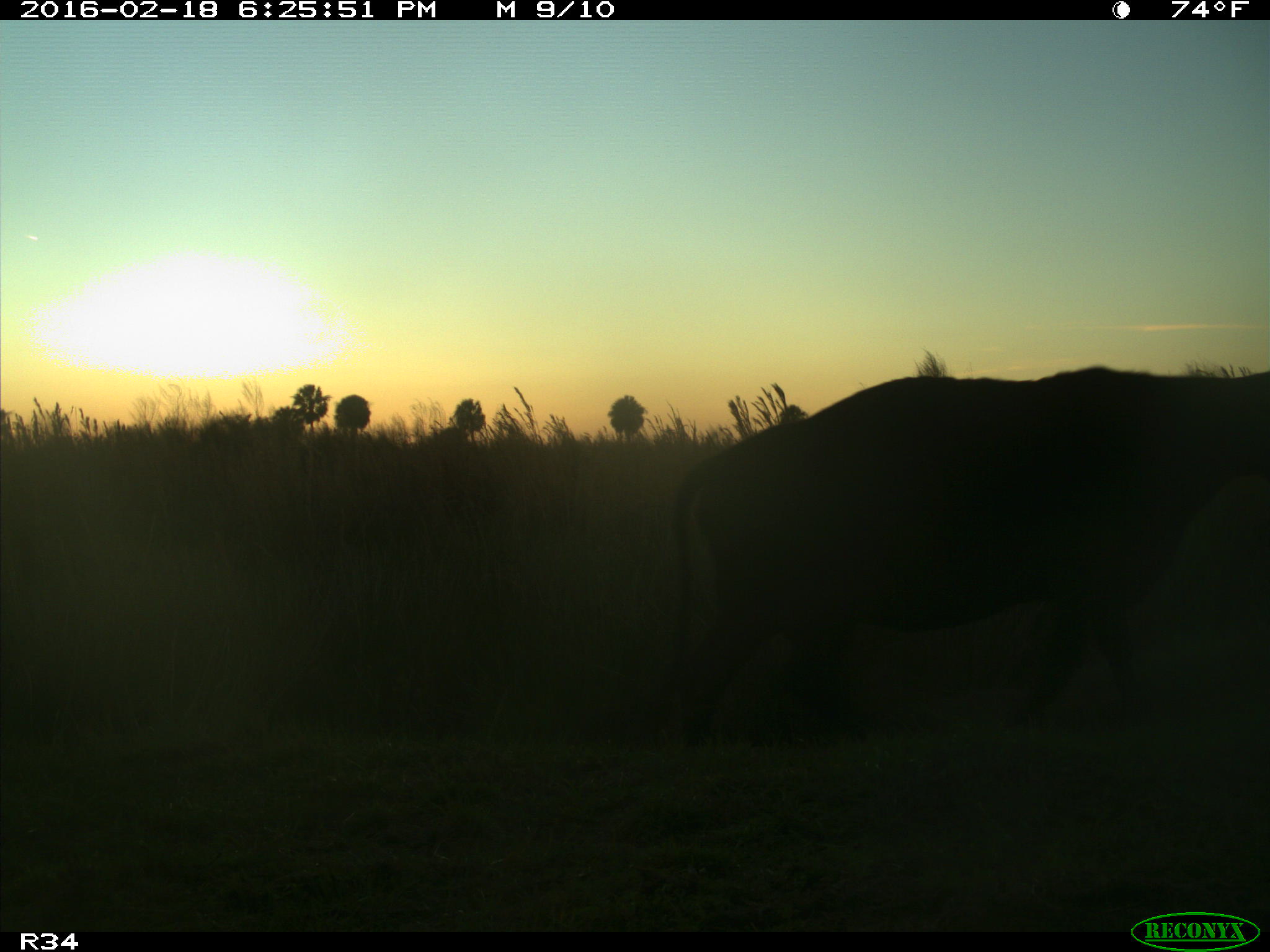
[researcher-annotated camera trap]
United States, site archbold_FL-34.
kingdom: Animalia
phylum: Chordata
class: Mammalia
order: Artiodactyla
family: Bovidae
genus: Bos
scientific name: Bos taurus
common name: domestic cow